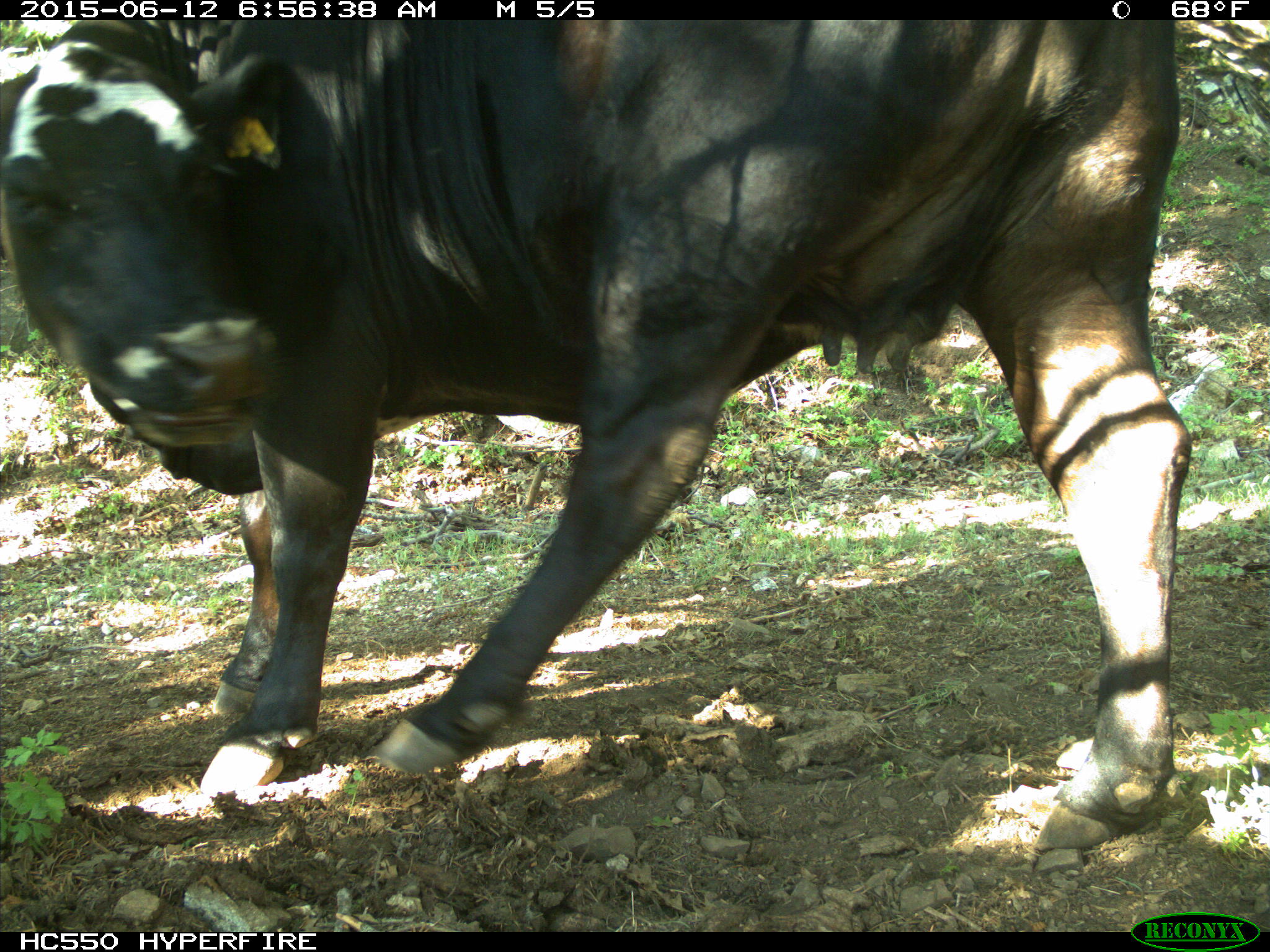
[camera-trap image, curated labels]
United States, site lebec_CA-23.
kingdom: Animalia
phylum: Chordata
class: Mammalia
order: Artiodactyla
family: Bovidae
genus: Bos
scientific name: Bos taurus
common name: domestic cow